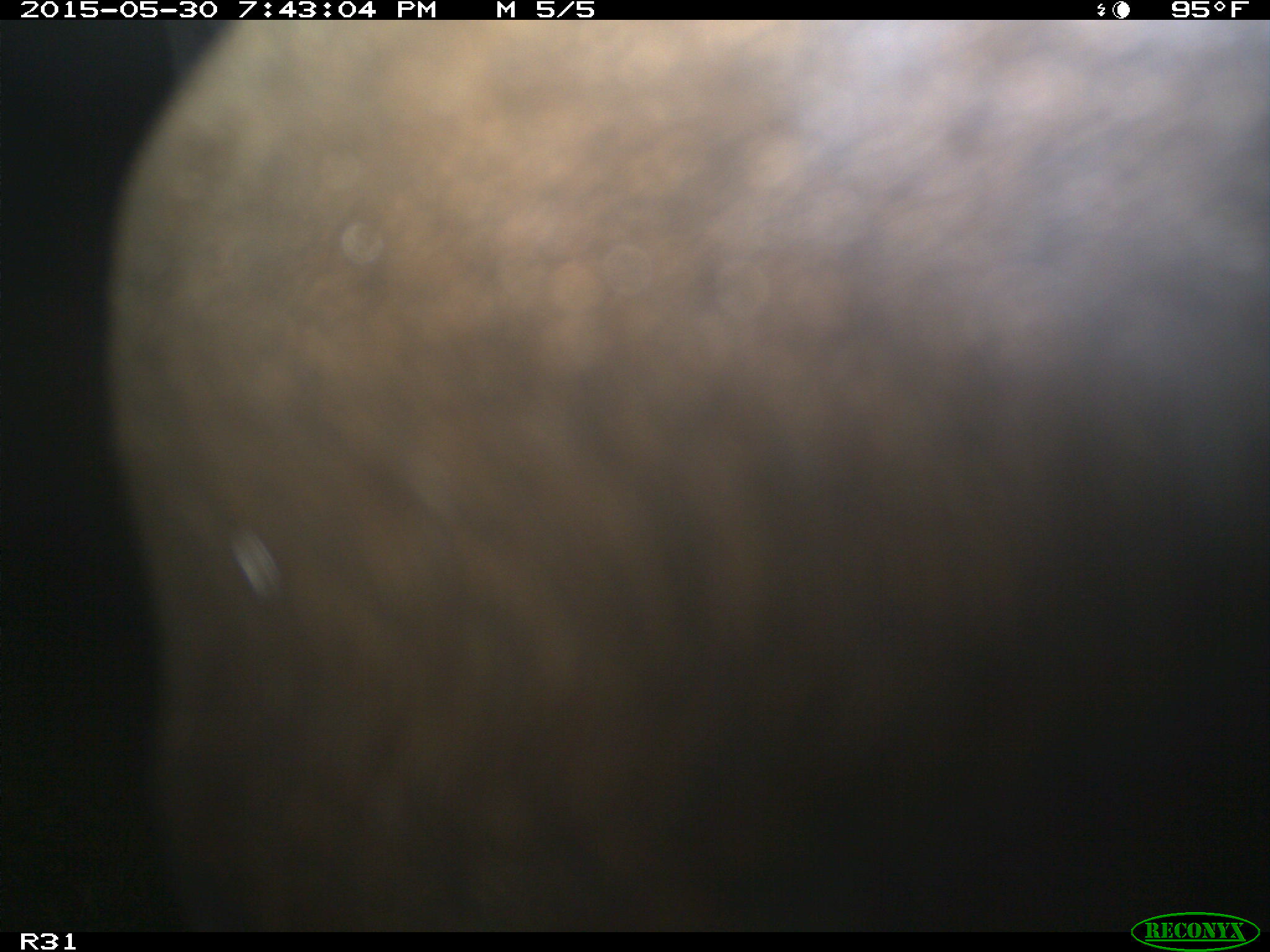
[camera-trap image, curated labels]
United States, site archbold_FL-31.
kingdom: Animalia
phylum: Chordata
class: Mammalia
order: Artiodactyla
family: Bovidae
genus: Bos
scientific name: Bos taurus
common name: domestic cow